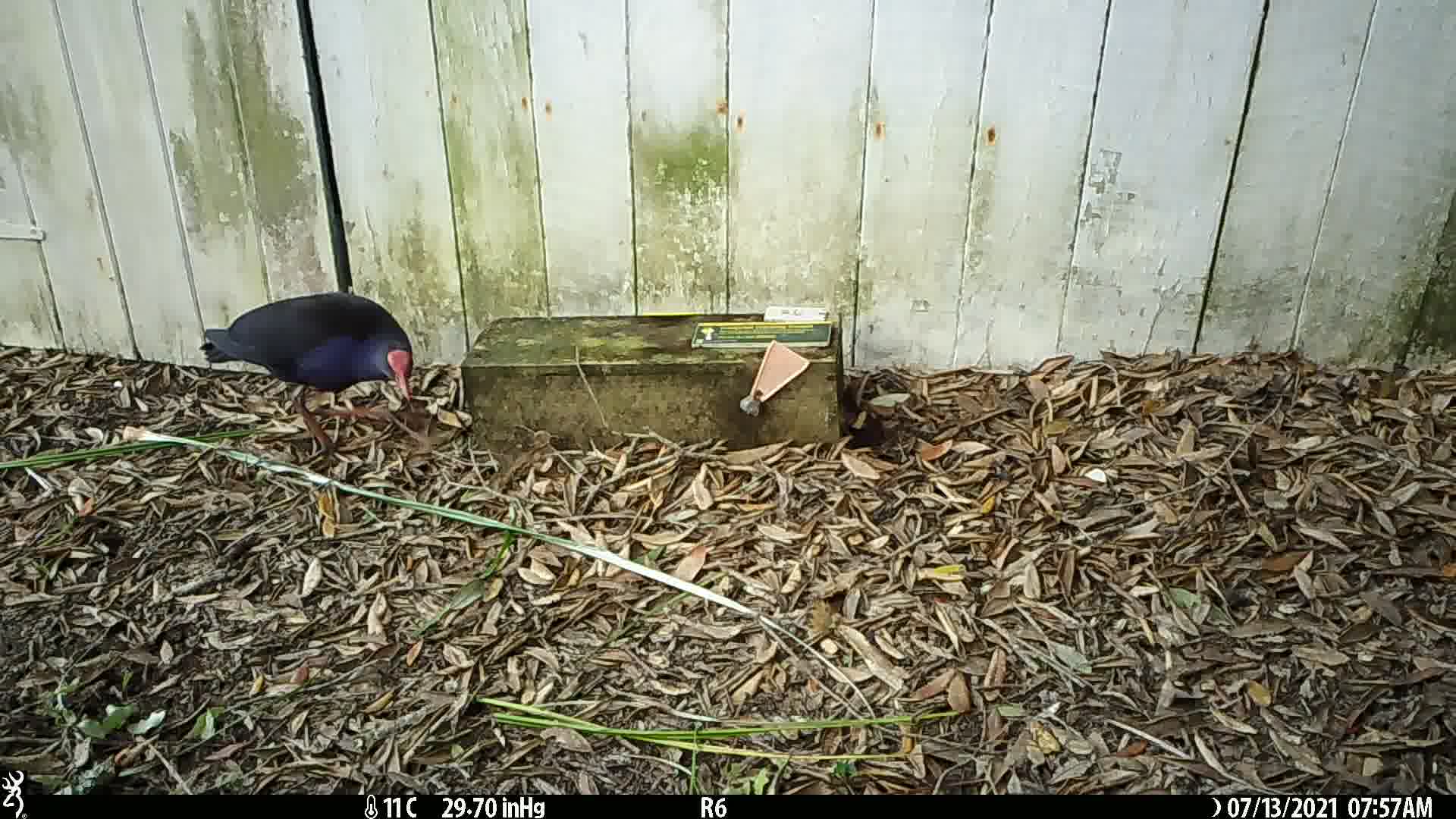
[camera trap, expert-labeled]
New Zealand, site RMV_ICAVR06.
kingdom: Animalia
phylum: Chordata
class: Aves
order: Gruiformes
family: Rallidae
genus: Porphyrio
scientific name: Porphyrio melanotus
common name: australasian swamphen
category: pukeko